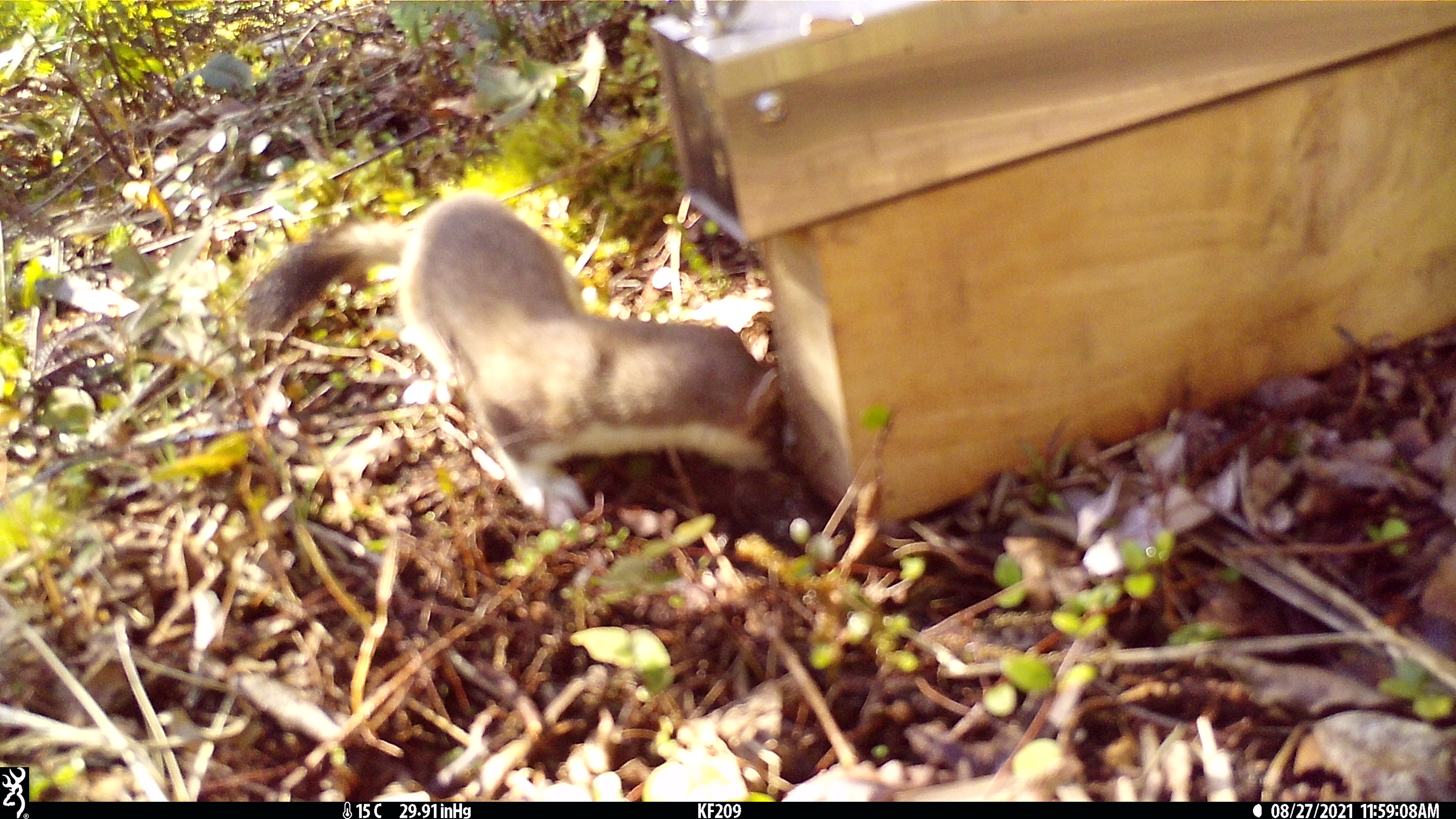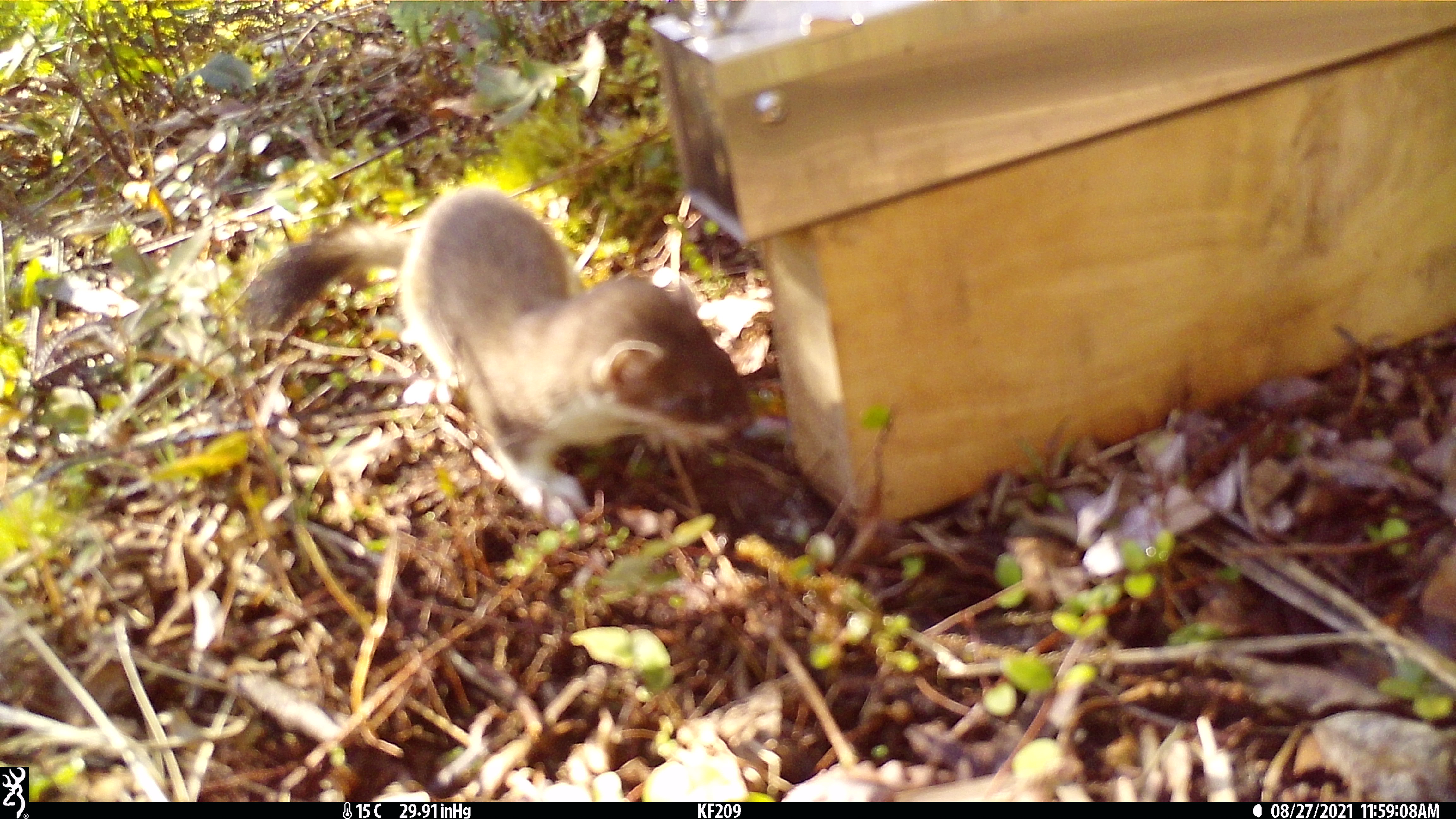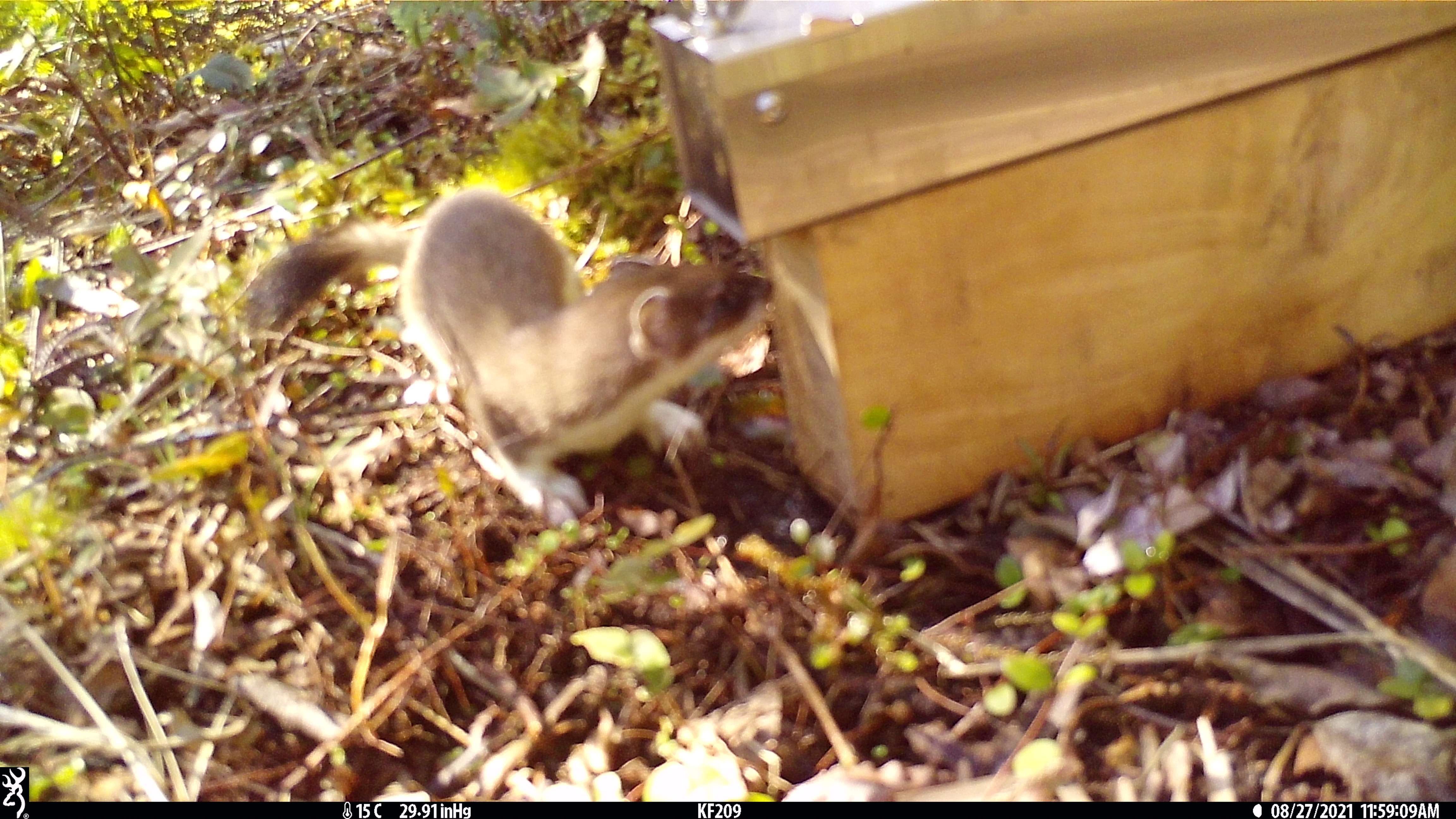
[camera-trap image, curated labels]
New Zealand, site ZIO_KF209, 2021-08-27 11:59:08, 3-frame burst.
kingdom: Animalia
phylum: Chordata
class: Mammalia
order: Carnivora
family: Mustelidae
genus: Mustela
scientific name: Mustela erminea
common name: stoat